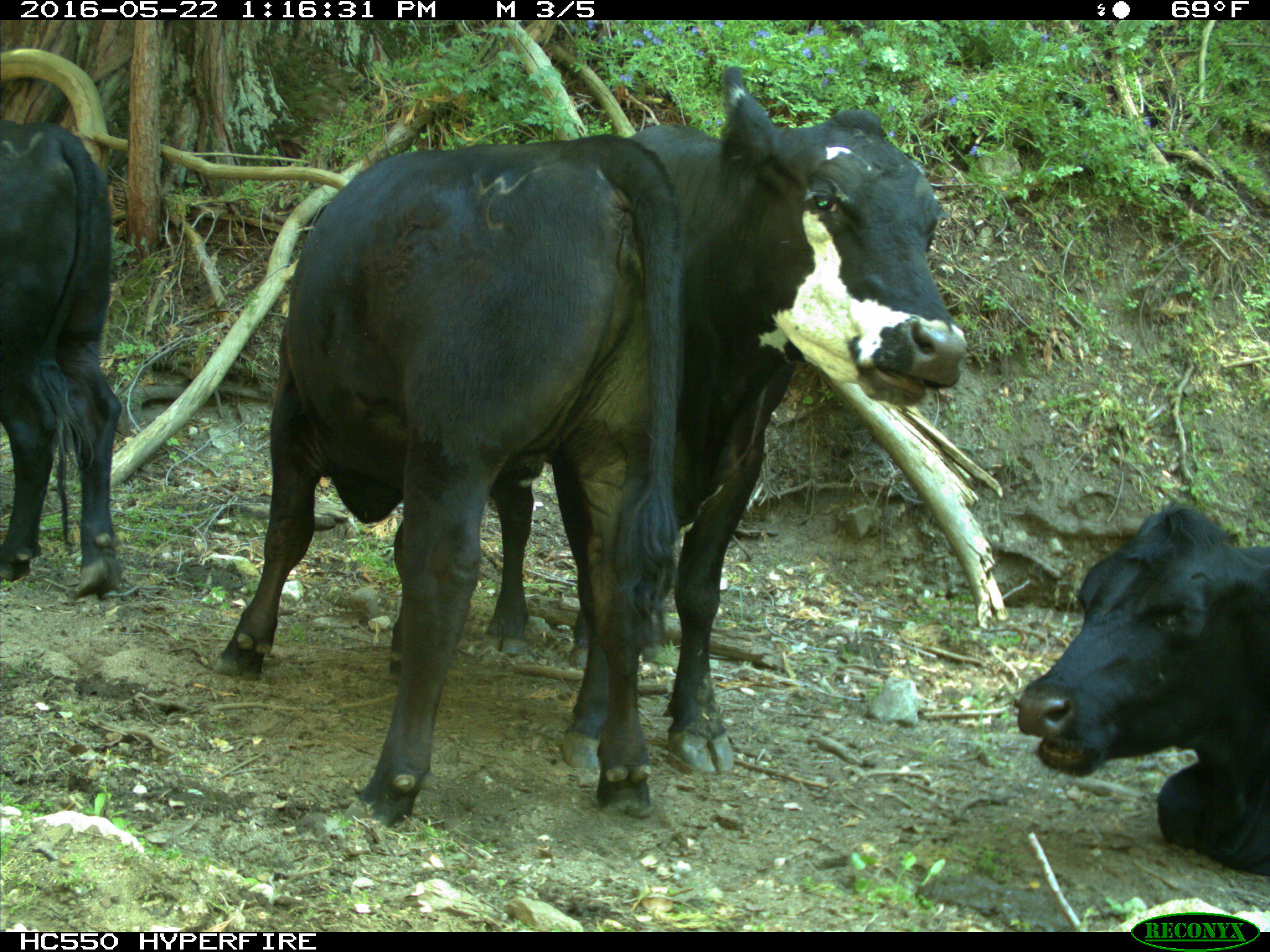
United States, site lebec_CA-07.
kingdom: Animalia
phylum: Chordata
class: Mammalia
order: Artiodactyla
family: Bovidae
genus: Bos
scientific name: Bos taurus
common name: domestic cow